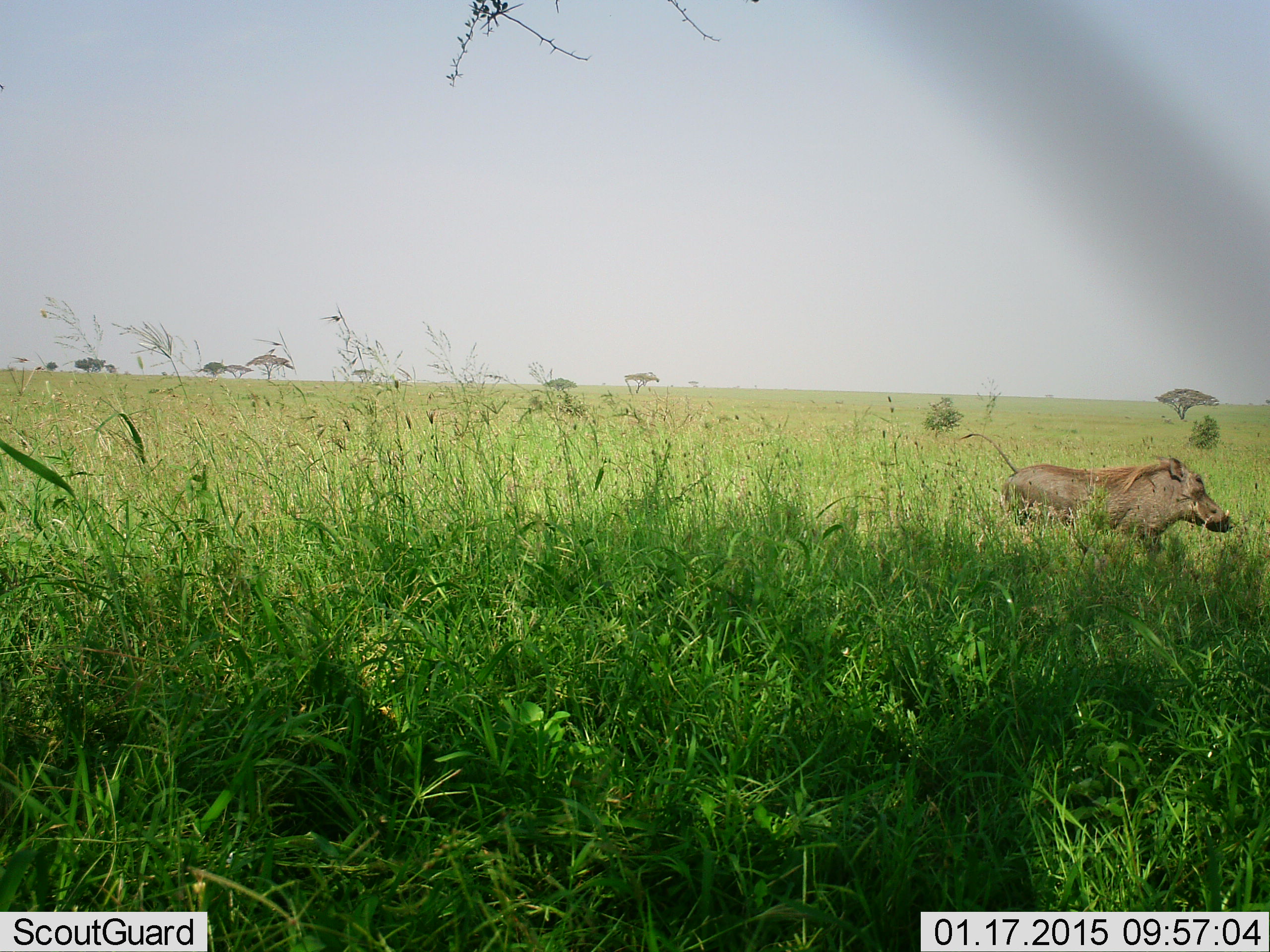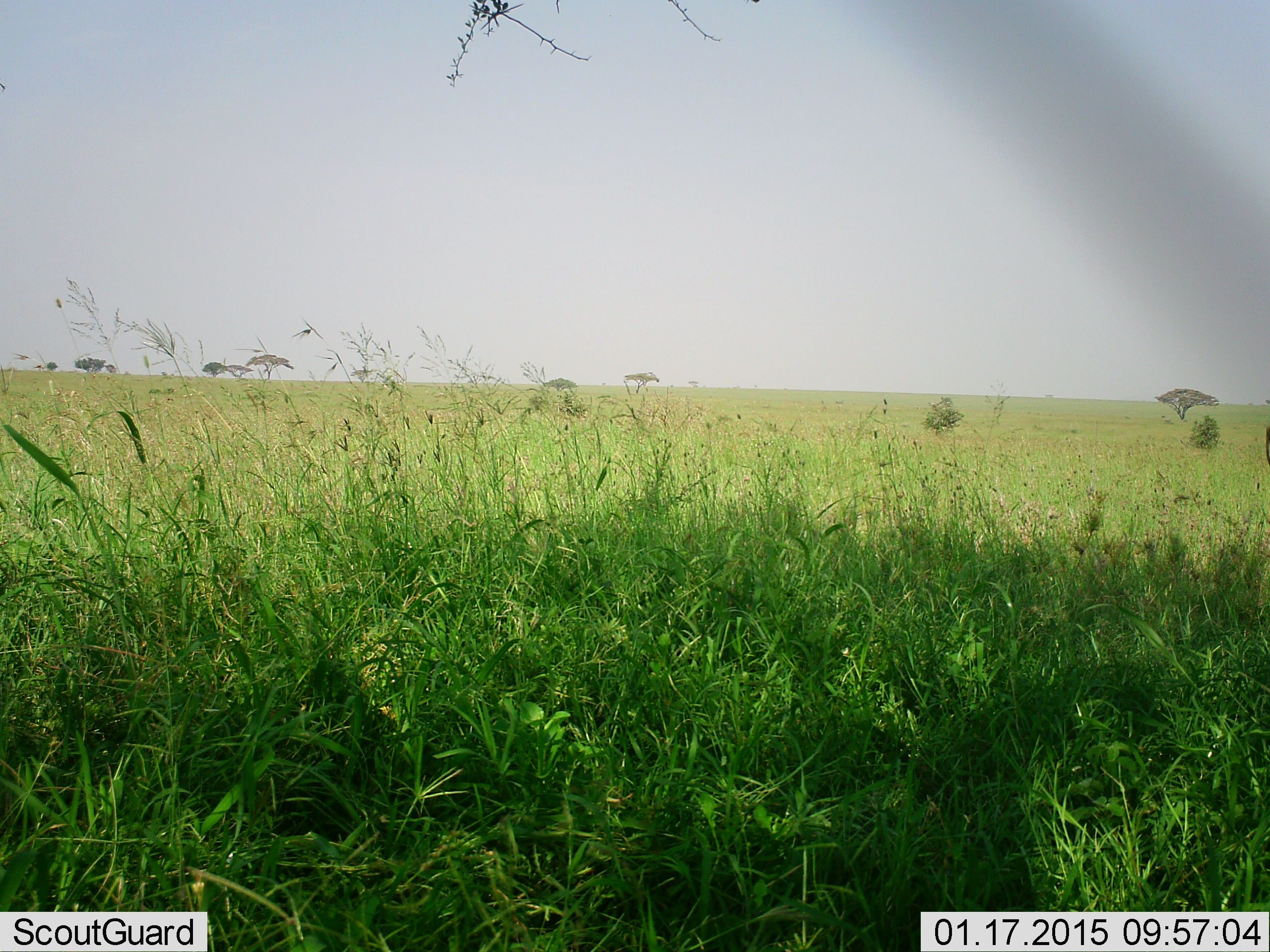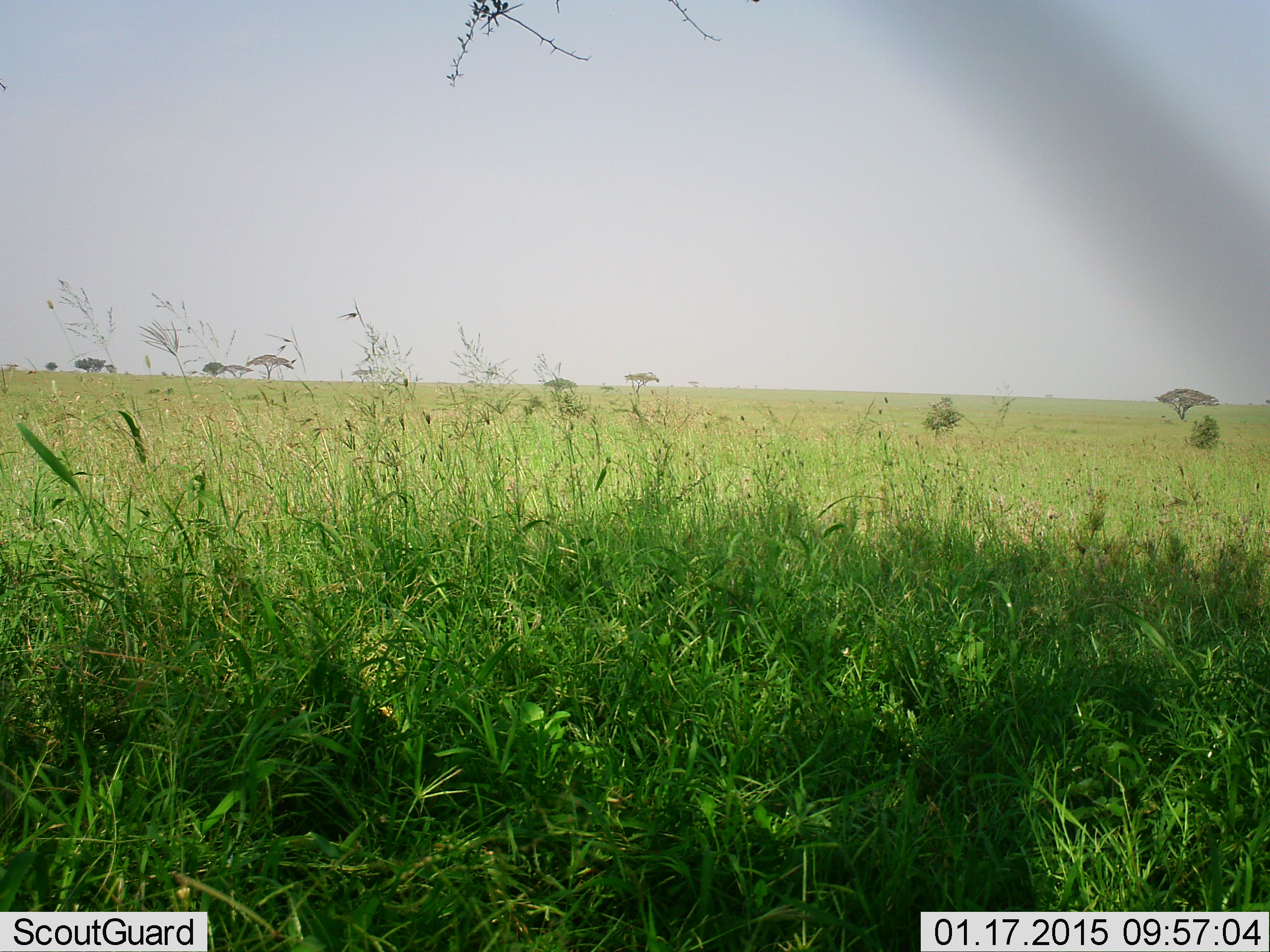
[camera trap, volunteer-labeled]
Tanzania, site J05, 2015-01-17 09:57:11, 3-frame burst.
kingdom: Animalia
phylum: Chordata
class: Mammalia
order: Artiodactyla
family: Suidae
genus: Phacochoerus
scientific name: Phacochoerus africanus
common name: warthog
Warthog (Phacochoerus africanus), count 1. Behavior (volunteer vote fractions): standing 0%, resting 0%, moving 100%, interacting 0%. Young present (vote fraction): 0%. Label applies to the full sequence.